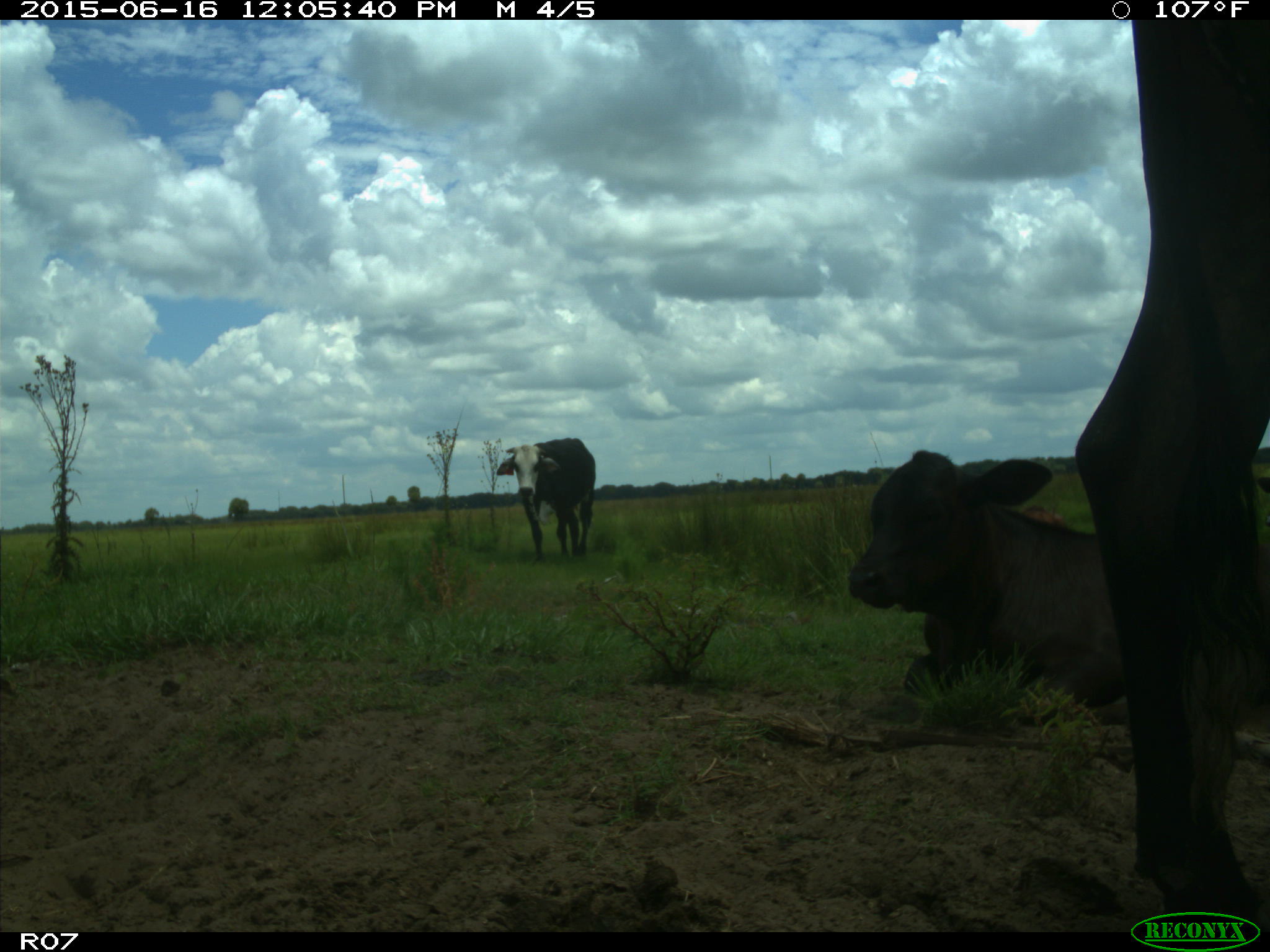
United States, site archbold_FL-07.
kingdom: Animalia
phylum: Chordata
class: Mammalia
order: Artiodactyla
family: Bovidae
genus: Bos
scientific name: Bos taurus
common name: domestic cow